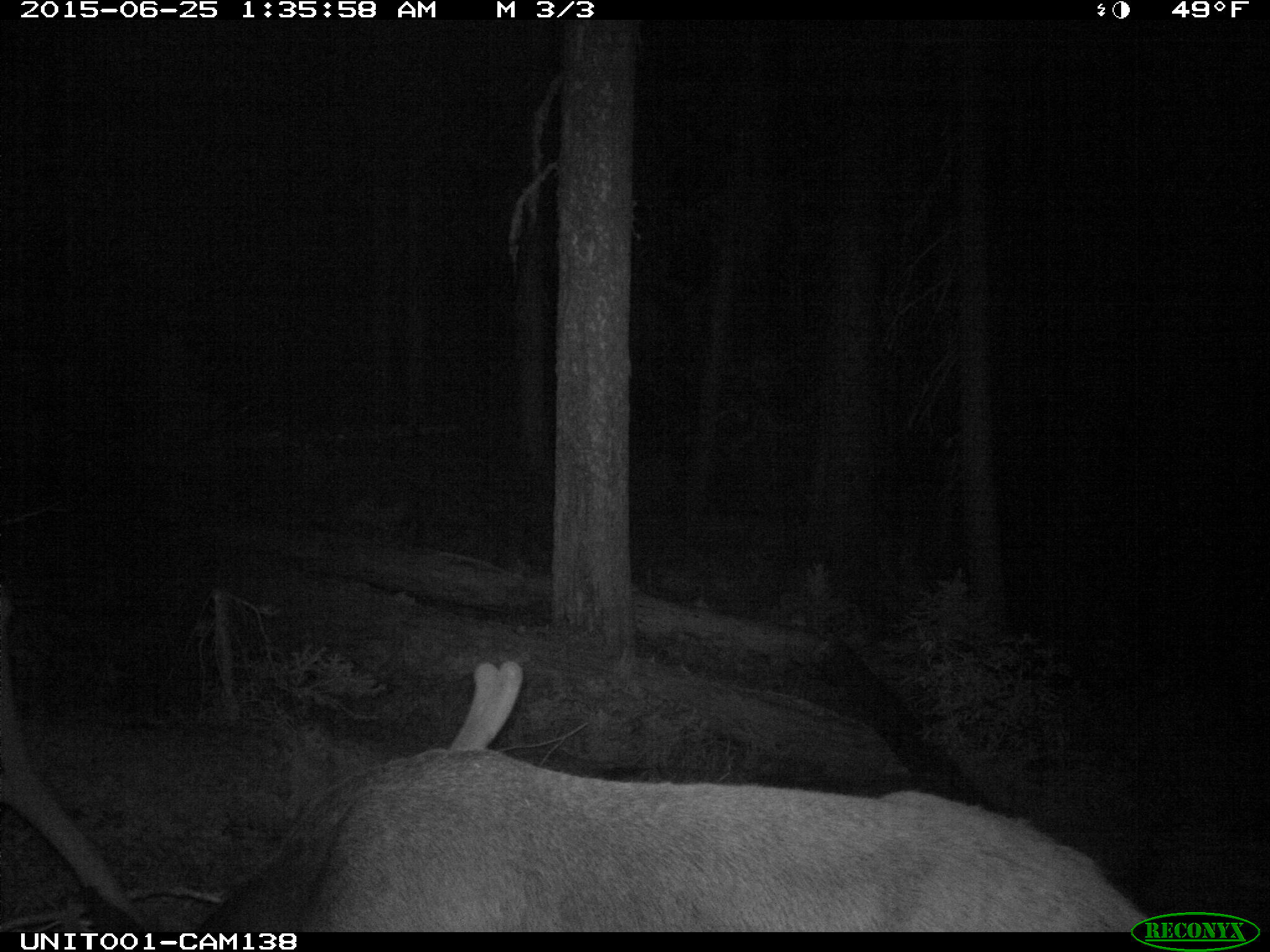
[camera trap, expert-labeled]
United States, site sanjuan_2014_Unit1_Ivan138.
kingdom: Animalia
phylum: Chordata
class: Mammalia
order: Artiodactyla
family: Cervidae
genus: Cervus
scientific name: Cervus elaphus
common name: red deer